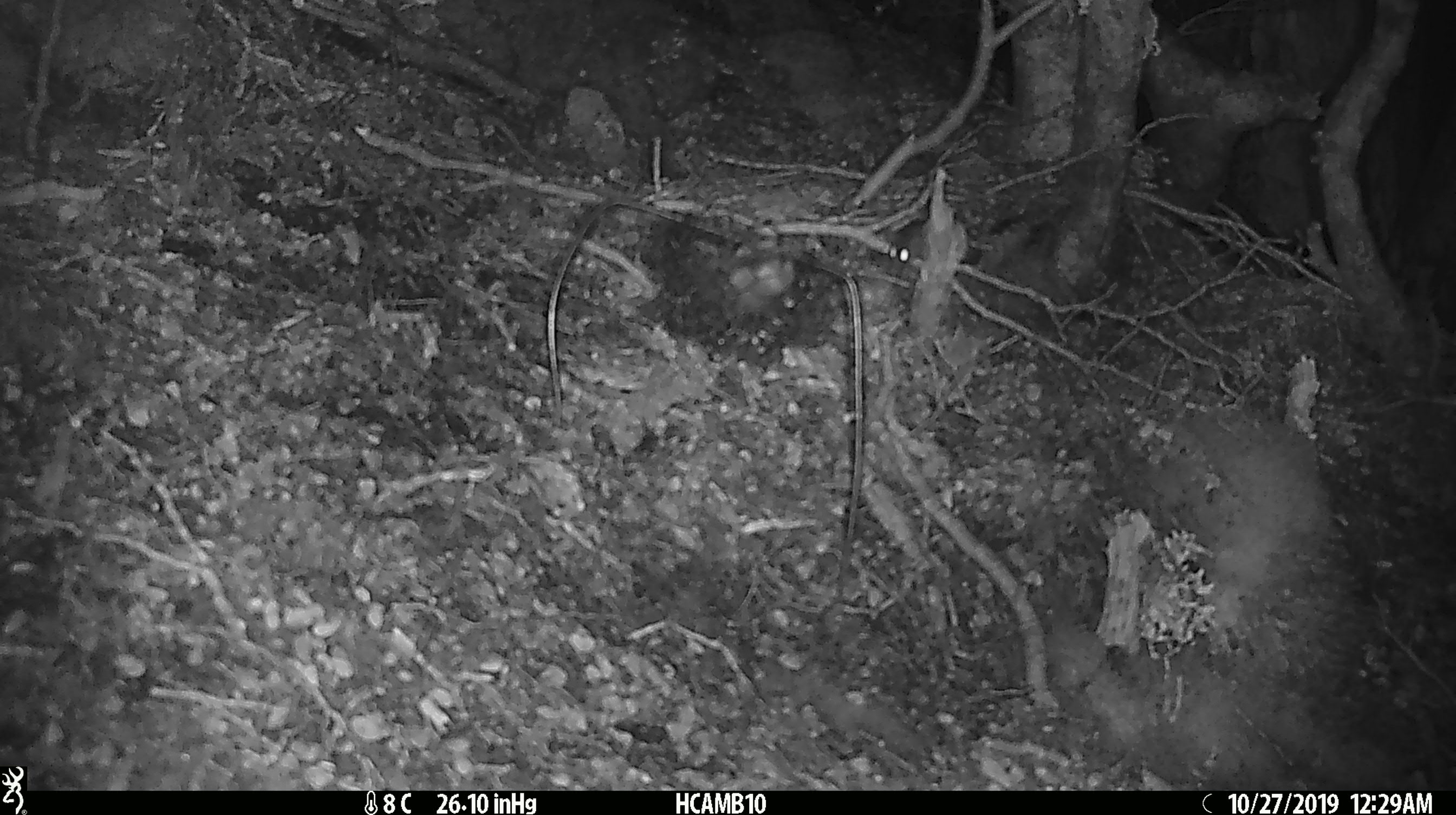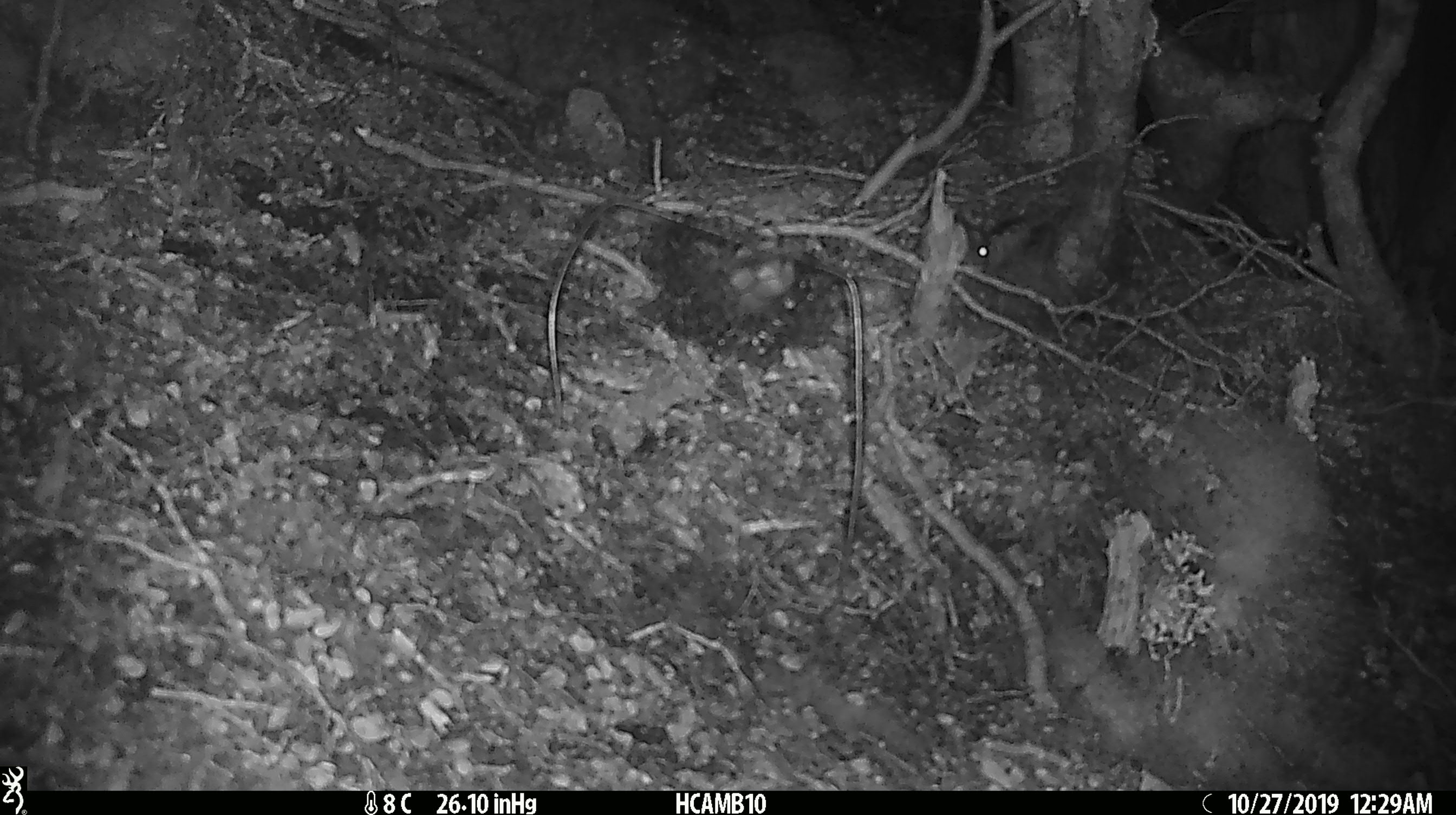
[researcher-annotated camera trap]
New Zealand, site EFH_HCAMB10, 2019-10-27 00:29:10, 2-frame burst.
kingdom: Animalia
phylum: Chordata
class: Mammalia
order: Rodentia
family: Muridae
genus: Mus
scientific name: Mus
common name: mouse